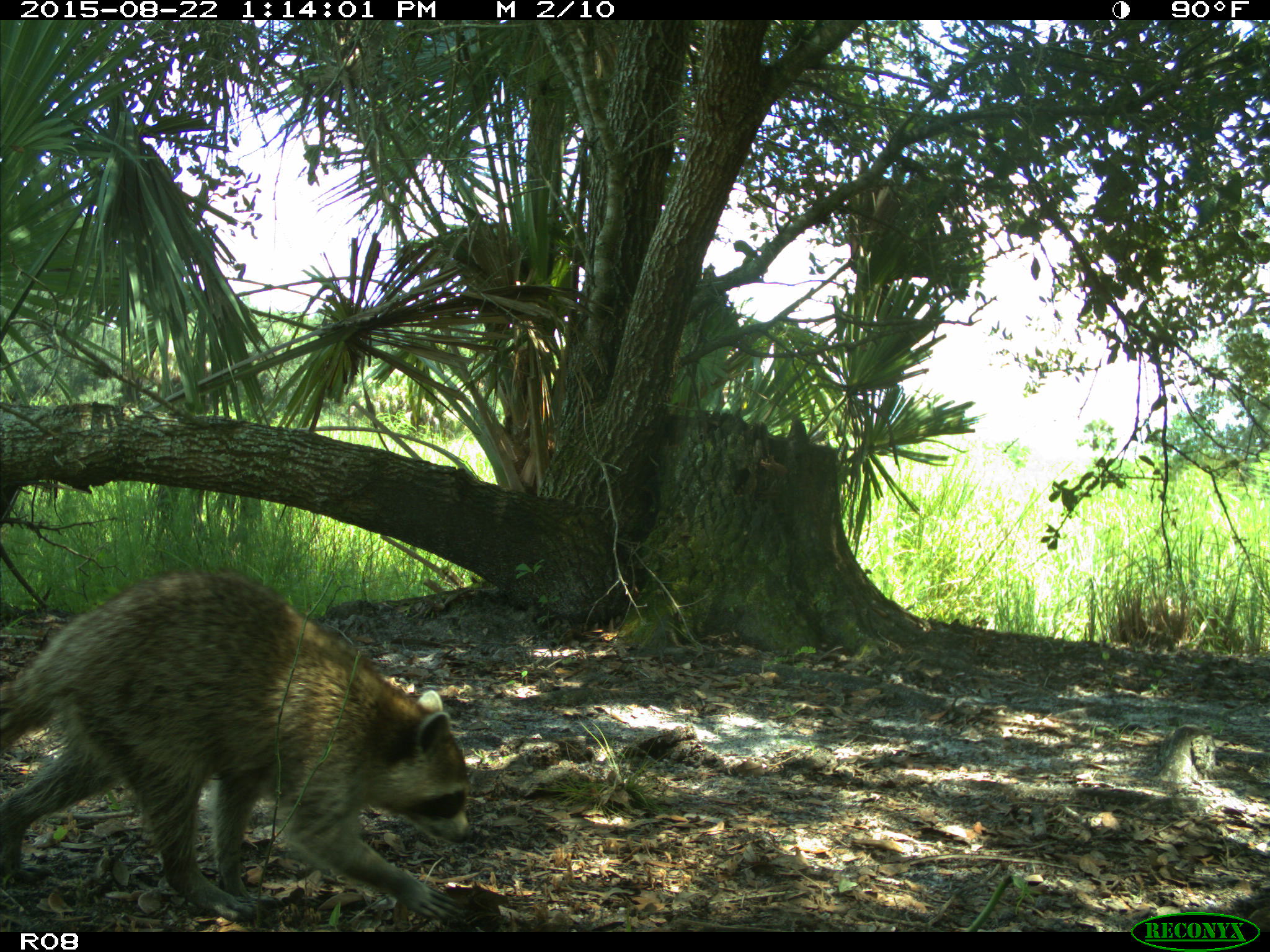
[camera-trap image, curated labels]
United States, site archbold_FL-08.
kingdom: Animalia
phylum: Chordata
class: Mammalia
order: Carnivora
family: Procyonidae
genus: Procyon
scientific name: Procyon lotor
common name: common raccoon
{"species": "Procyon lotor (common raccoon)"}